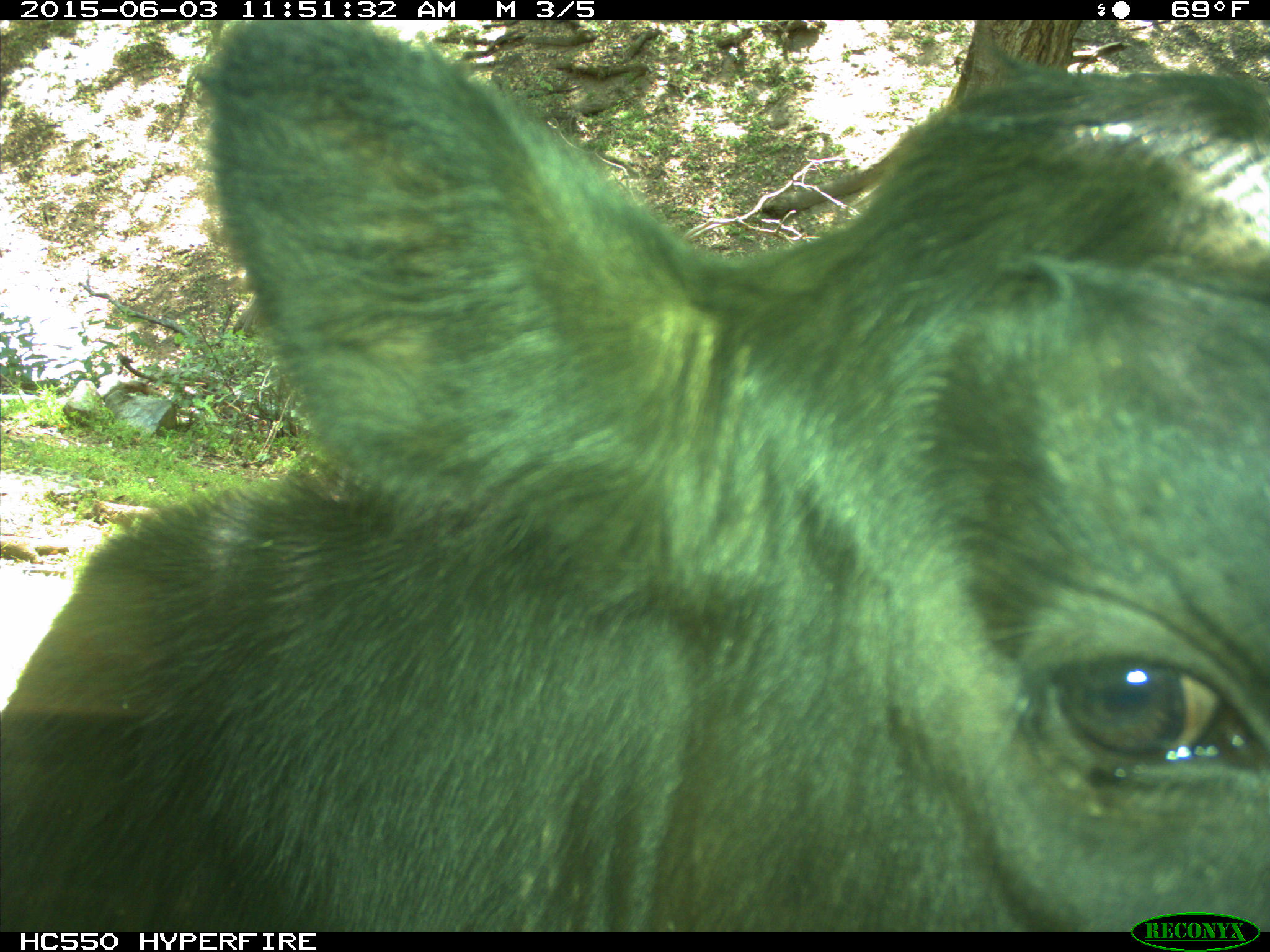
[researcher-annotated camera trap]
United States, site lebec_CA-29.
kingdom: Animalia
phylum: Chordata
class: Mammalia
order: Artiodactyla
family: Bovidae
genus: Bos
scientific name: Bos taurus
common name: domestic cow